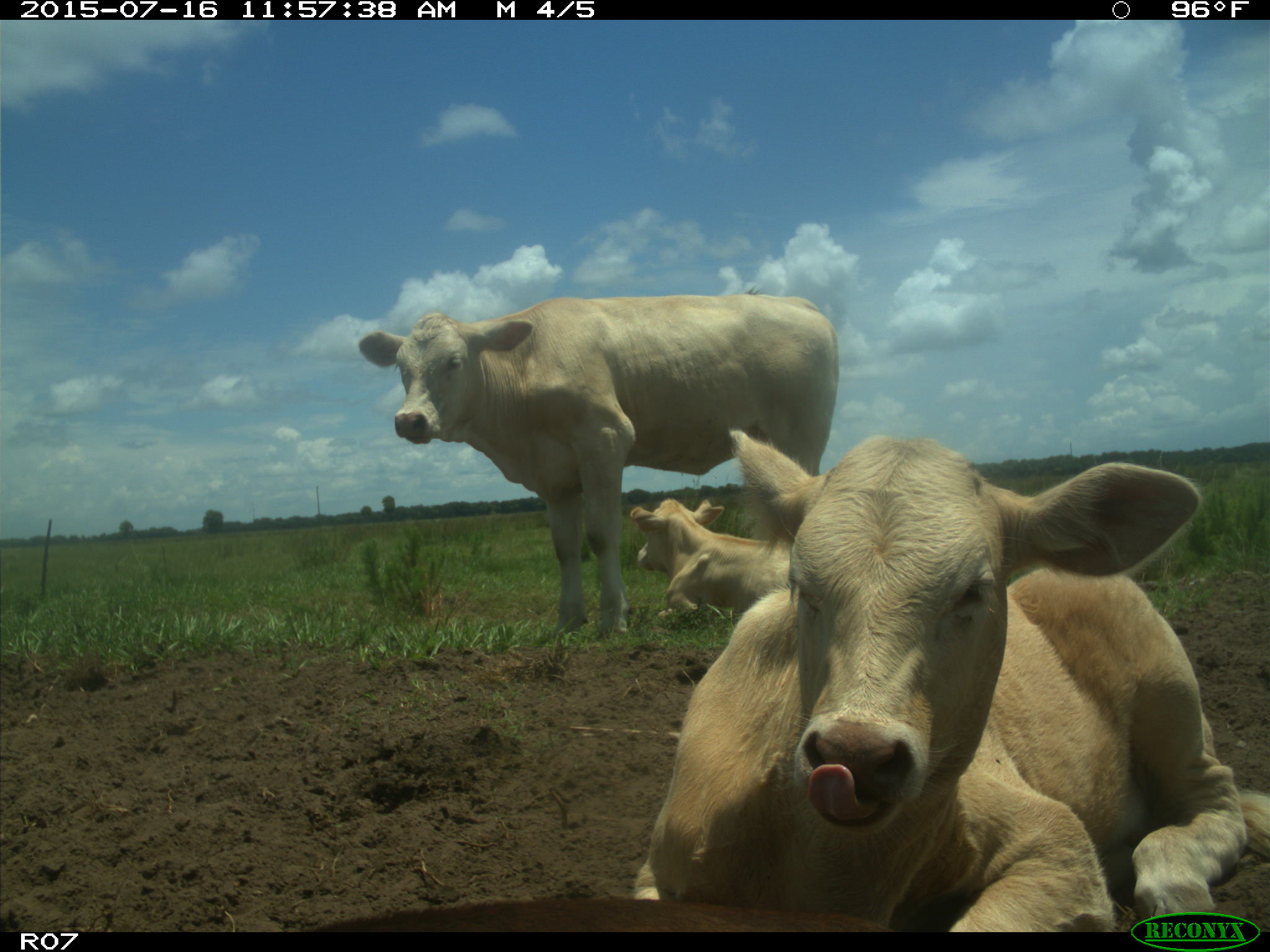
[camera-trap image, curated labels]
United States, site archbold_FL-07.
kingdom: Animalia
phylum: Chordata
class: Mammalia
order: Artiodactyla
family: Bovidae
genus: Bos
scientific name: Bos taurus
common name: domestic cow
Bos taurus (domestic cow).